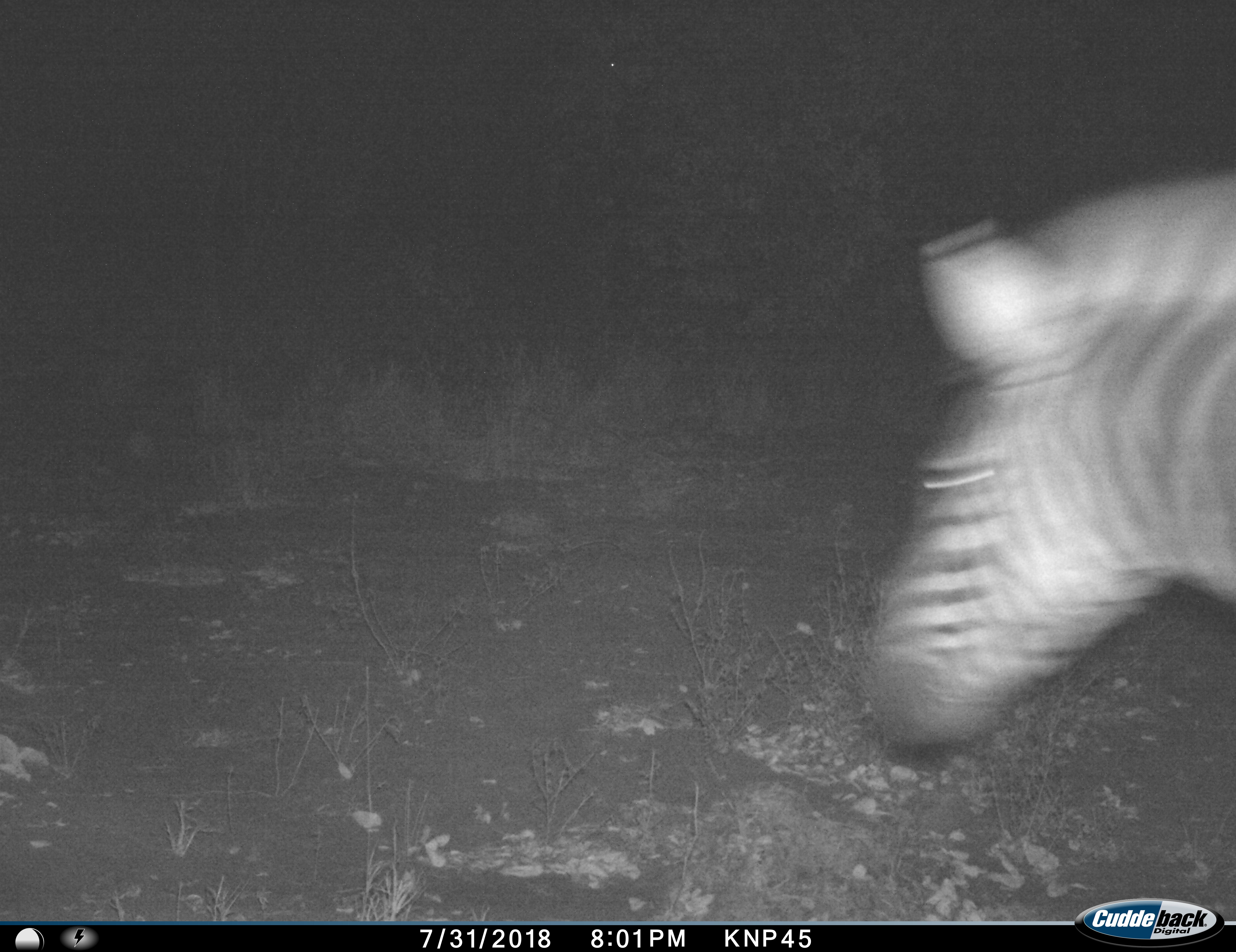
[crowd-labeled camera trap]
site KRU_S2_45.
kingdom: Animalia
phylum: Chordata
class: Mammalia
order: Perissodactyla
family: Equidae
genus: Equus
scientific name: Equus quagga burchellii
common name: burchell's zebra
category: zebraburchells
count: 1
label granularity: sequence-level